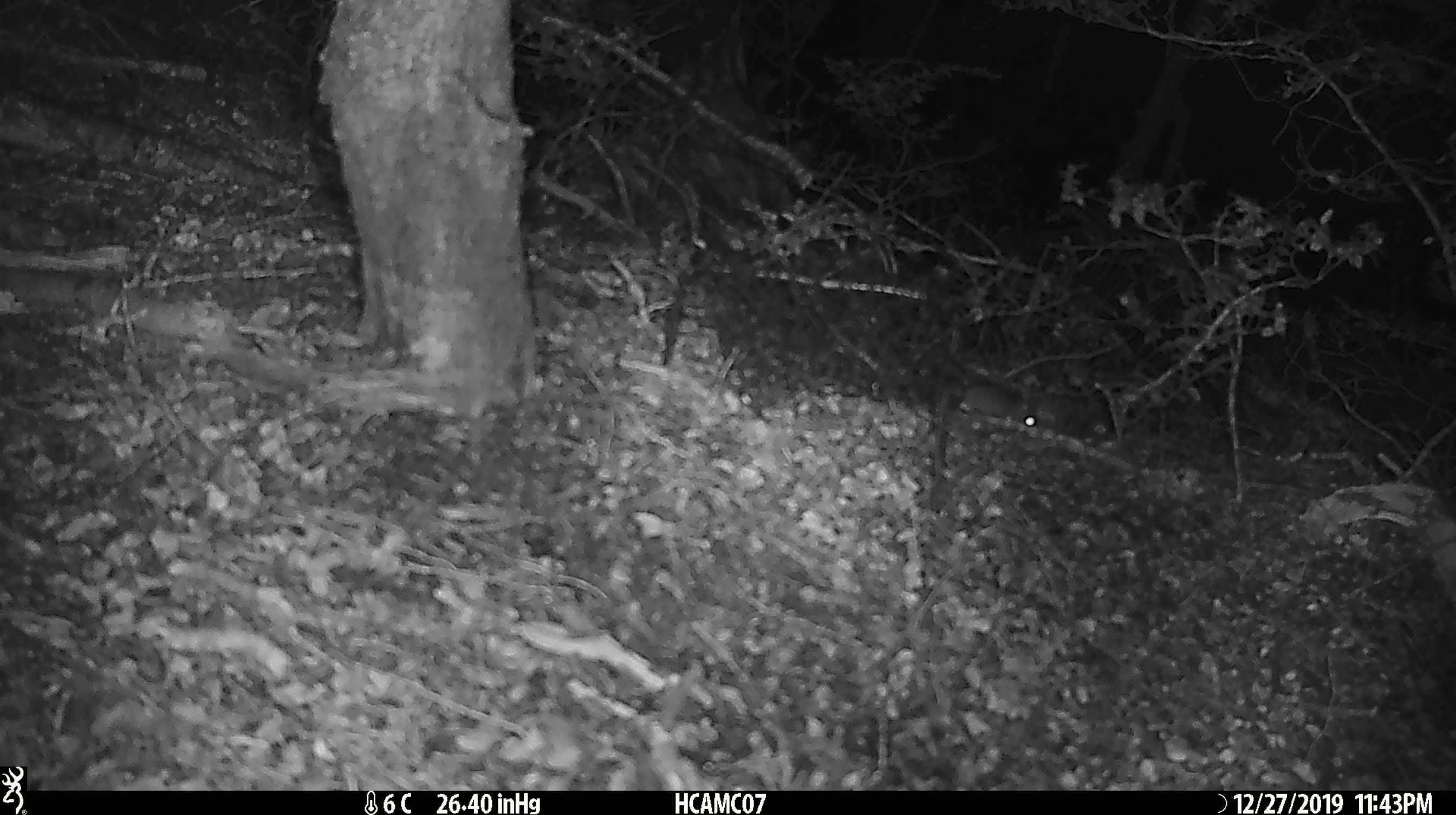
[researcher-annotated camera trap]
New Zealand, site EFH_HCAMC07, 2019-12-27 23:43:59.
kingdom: Animalia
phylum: Chordata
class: Mammalia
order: Rodentia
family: Muridae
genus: Mus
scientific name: Mus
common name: mouse